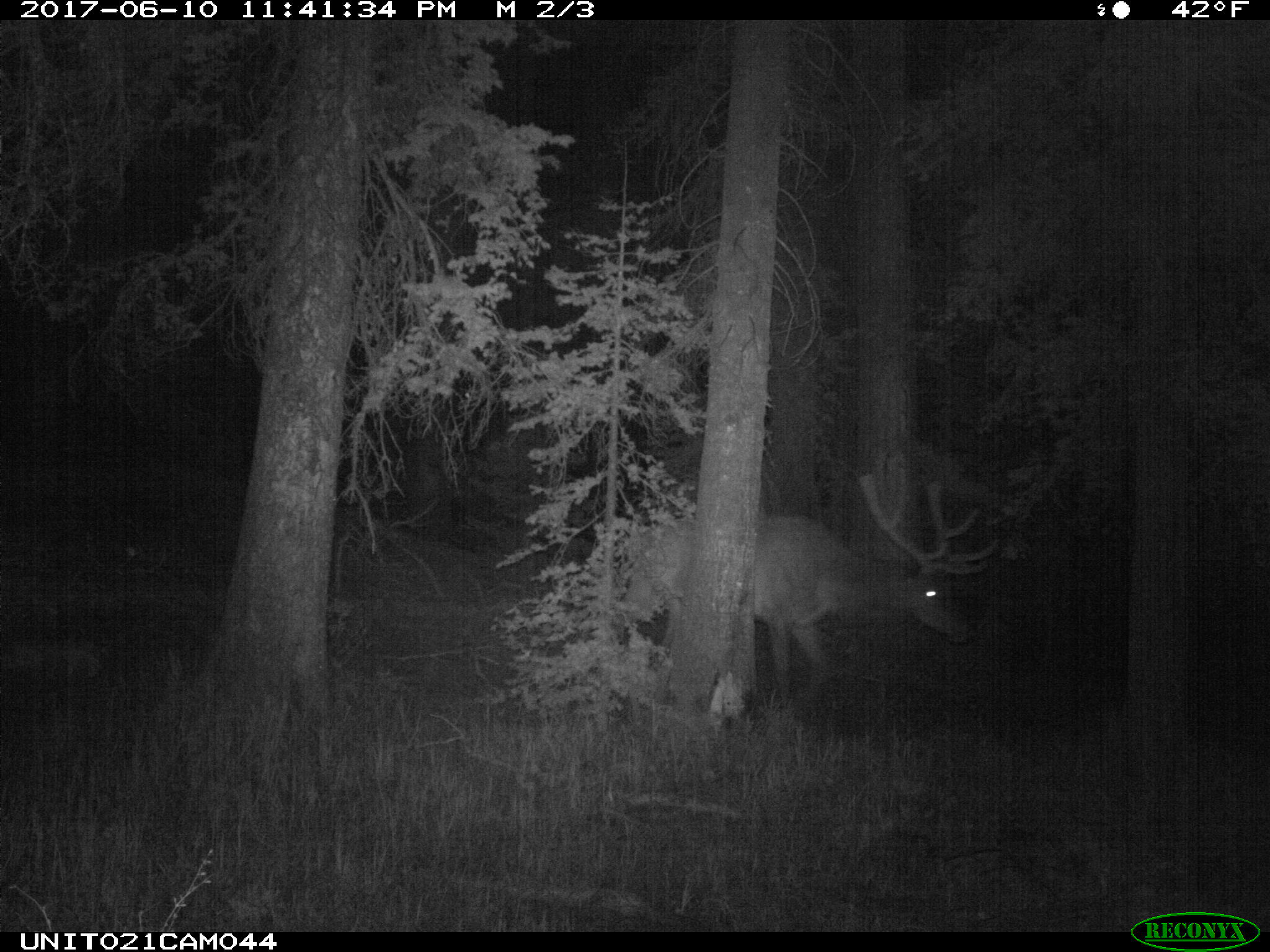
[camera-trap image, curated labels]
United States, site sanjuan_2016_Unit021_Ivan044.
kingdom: Animalia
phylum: Chordata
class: Mammalia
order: Artiodactyla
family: Cervidae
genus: Cervus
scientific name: Cervus elaphus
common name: red deer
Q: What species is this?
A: Cervus elaphus (red deer).